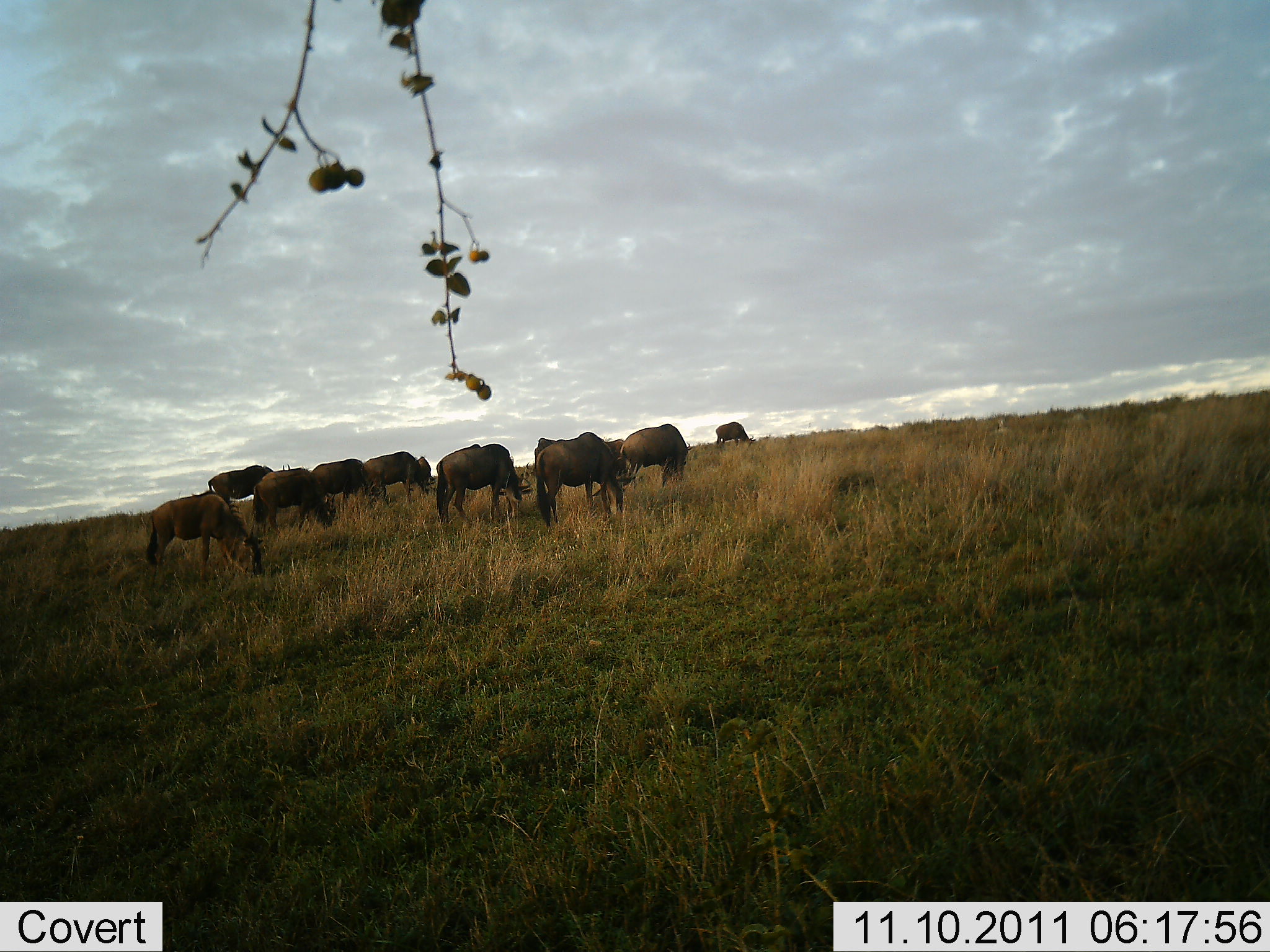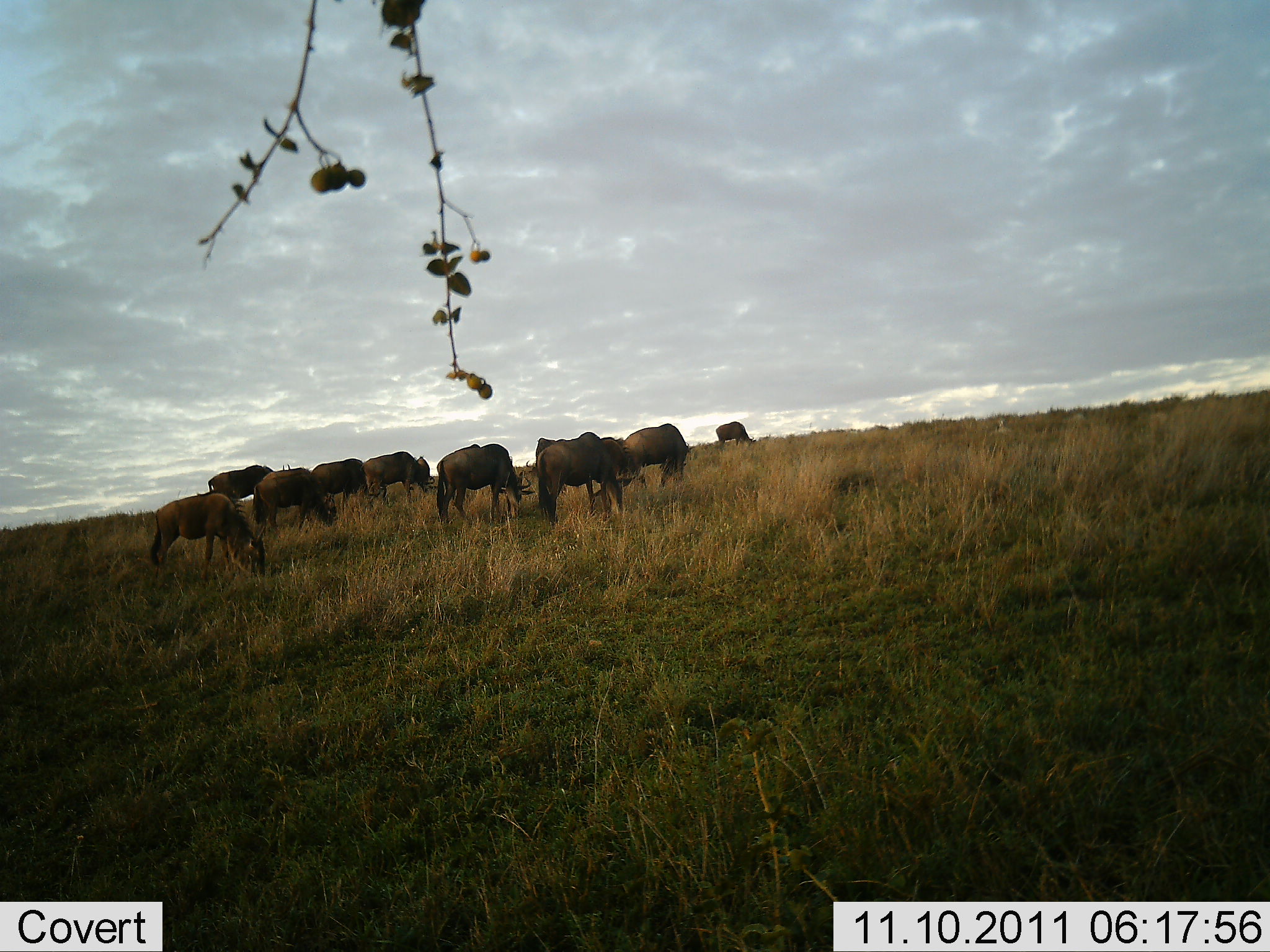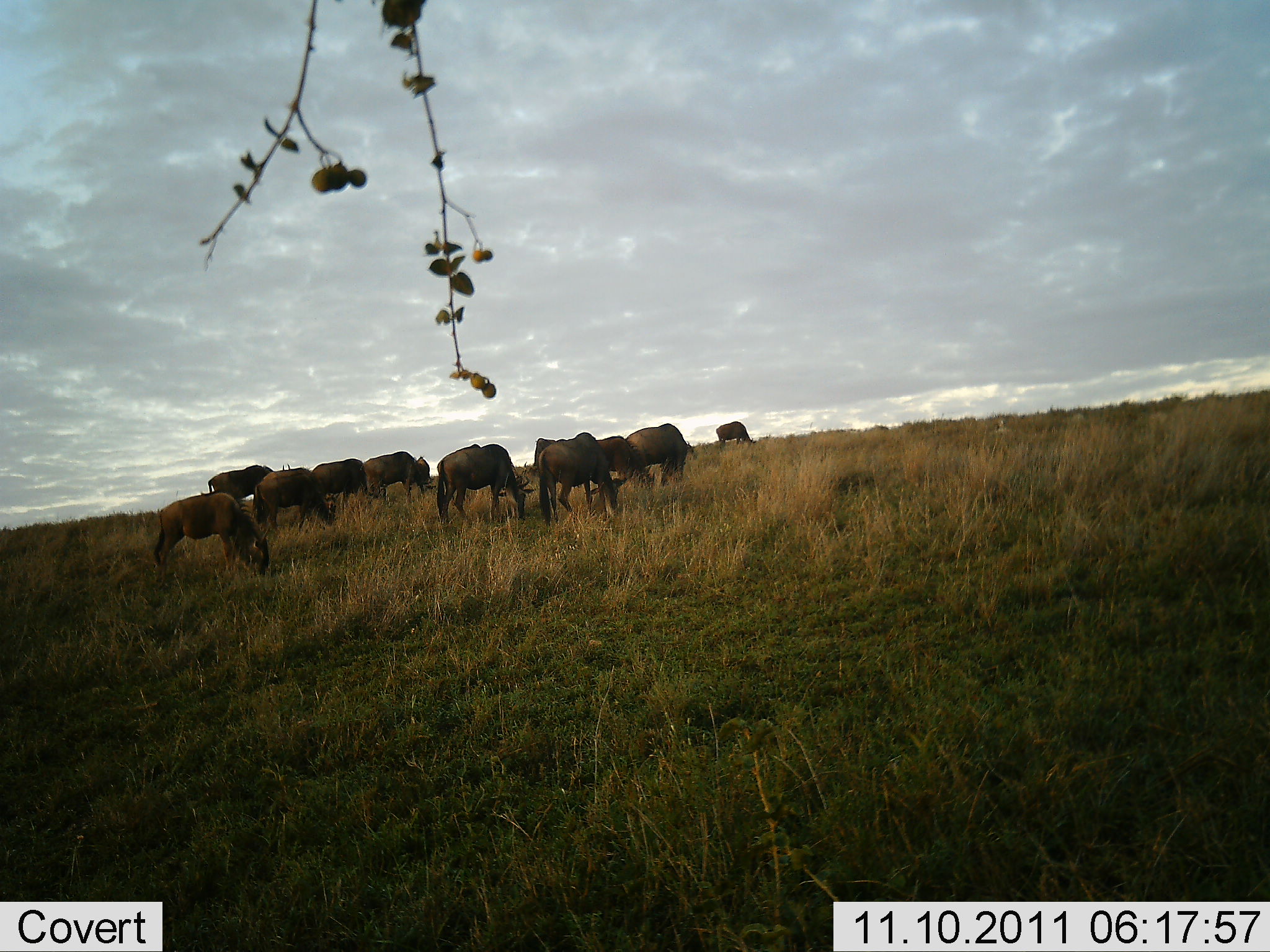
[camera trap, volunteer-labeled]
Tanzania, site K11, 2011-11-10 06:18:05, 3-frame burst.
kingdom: Animalia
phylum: Chordata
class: Mammalia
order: Artiodactyla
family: Bovidae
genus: Connochaetes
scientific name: Connochaetes taurinus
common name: blue wildebeest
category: wildebeest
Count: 10.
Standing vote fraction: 38%.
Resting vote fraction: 0%.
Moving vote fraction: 8%.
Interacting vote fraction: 0%.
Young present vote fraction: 0%.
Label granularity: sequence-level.